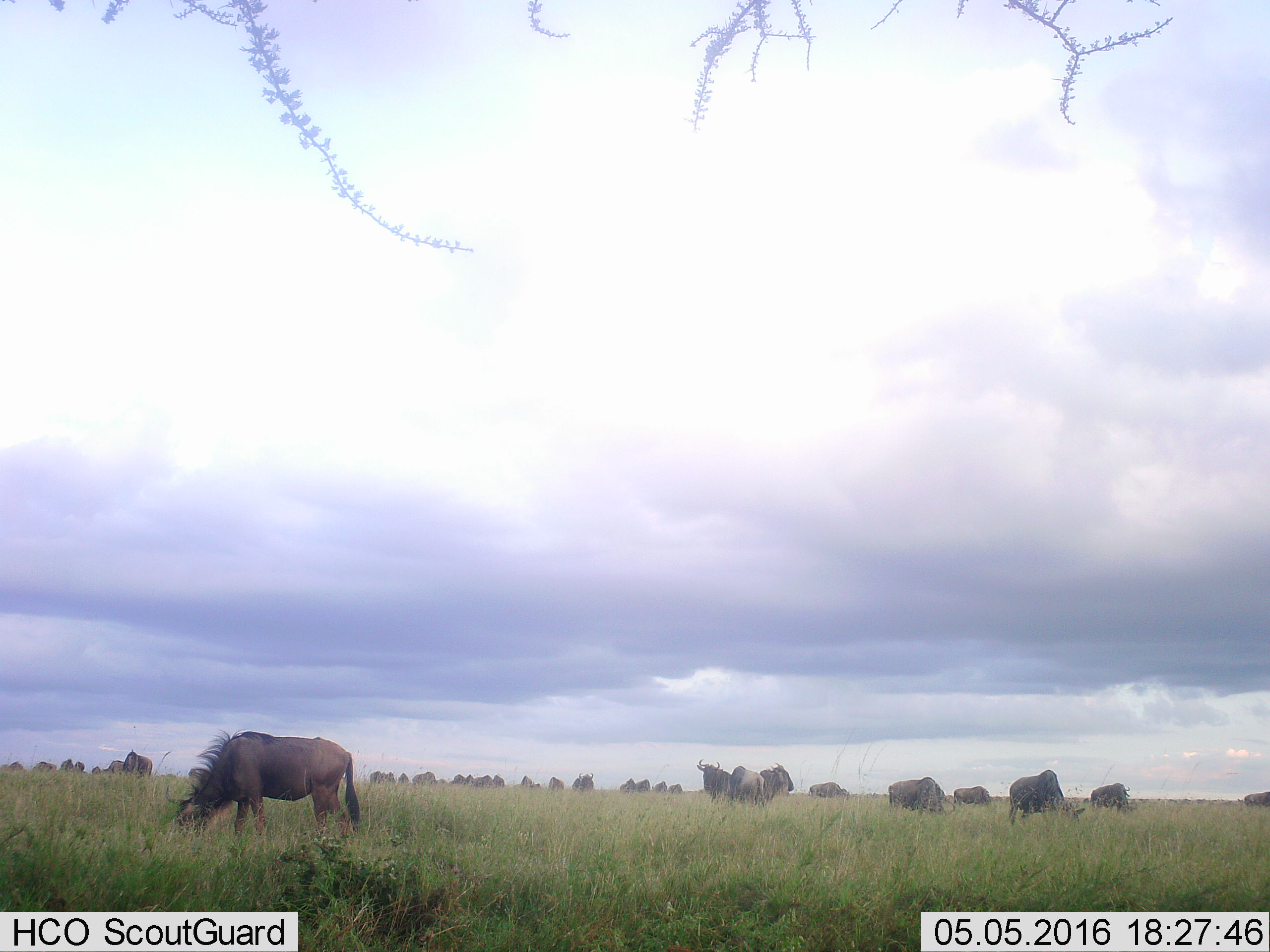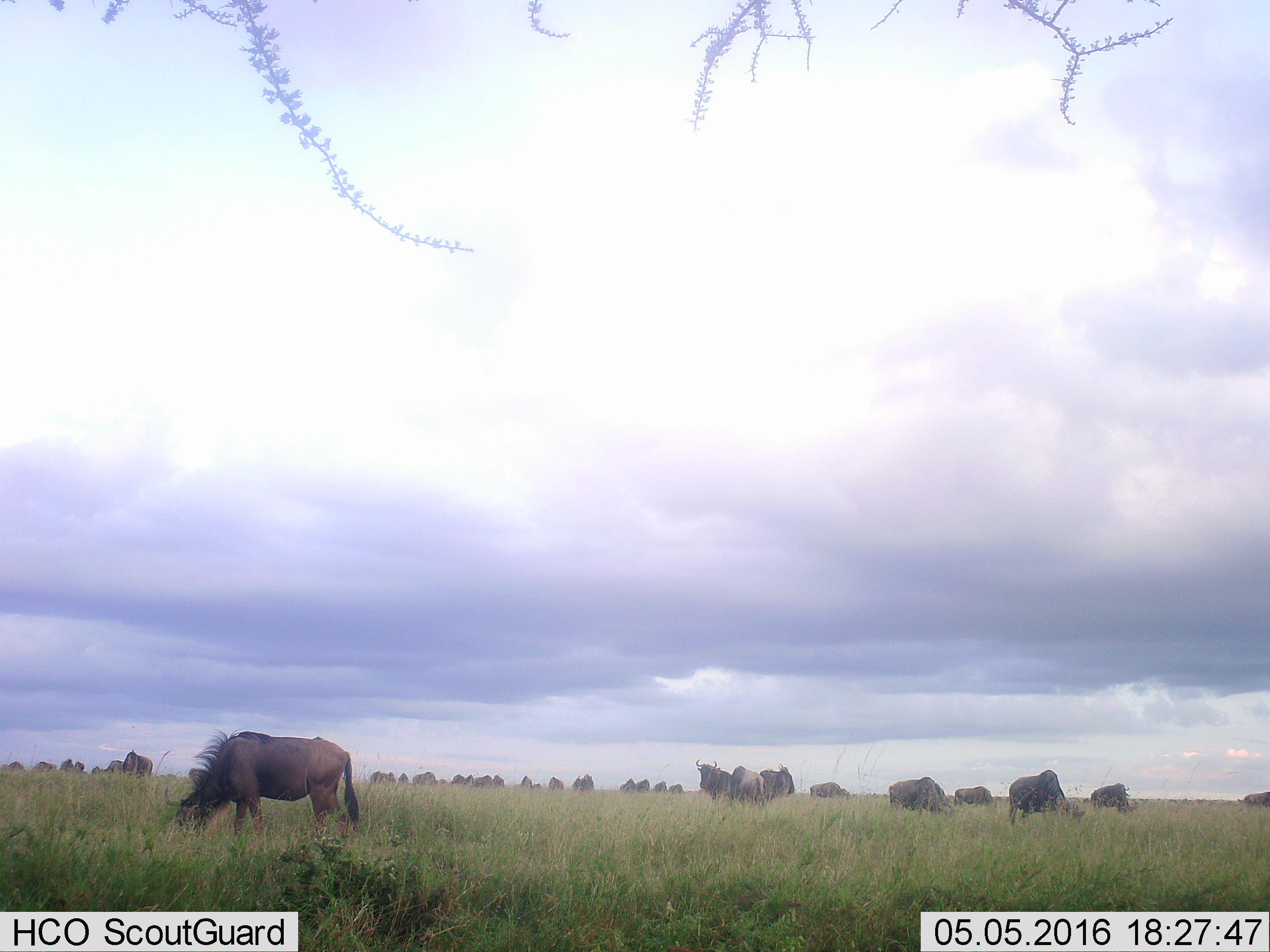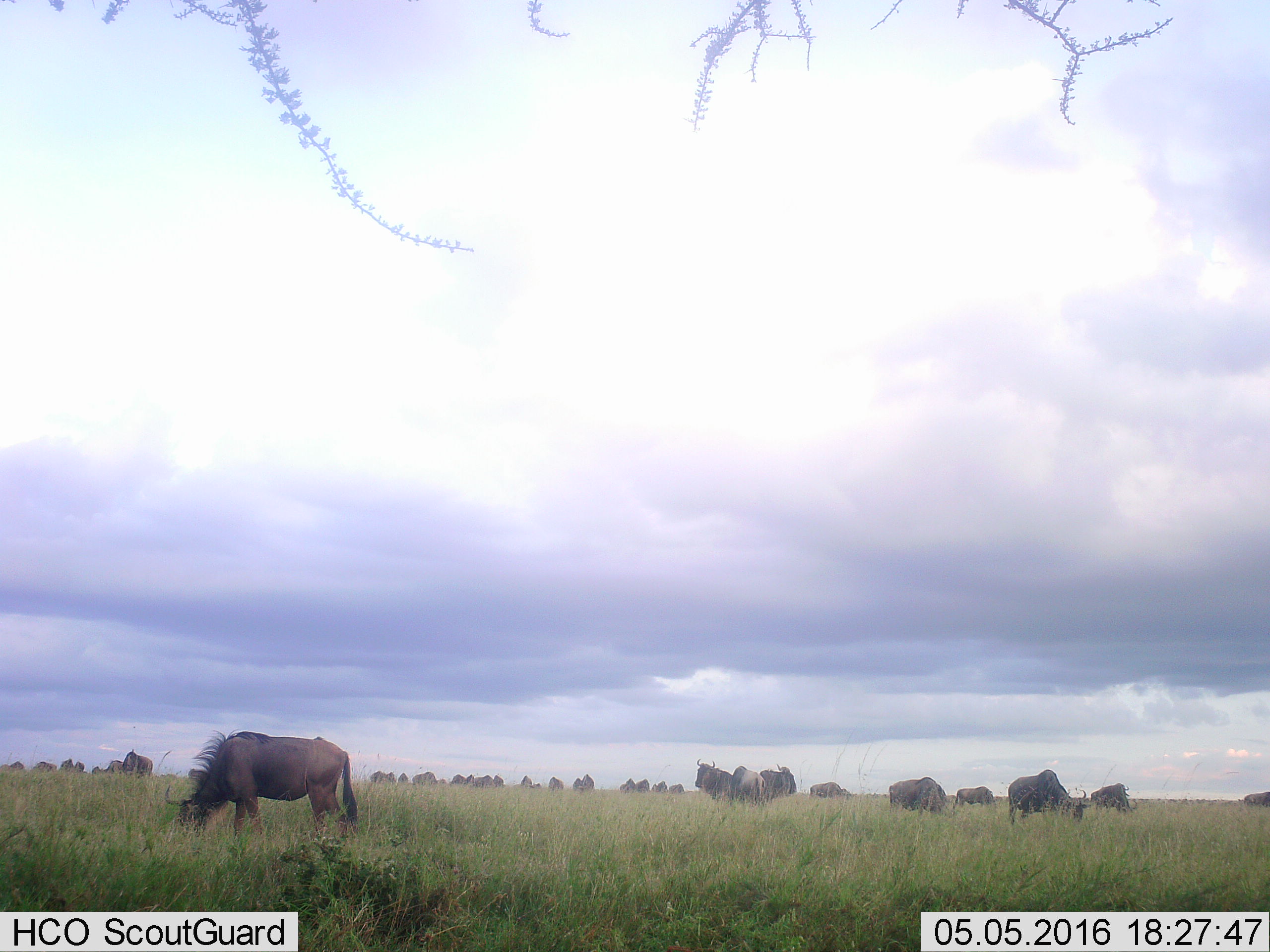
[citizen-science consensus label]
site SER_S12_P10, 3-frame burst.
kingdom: Animalia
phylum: Chordata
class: Mammalia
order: Artiodactyla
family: Bovidae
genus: Connochaetes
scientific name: Connochaetes taurinus taurinus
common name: blue wildebeest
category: wildebeestblue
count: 11-50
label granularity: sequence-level